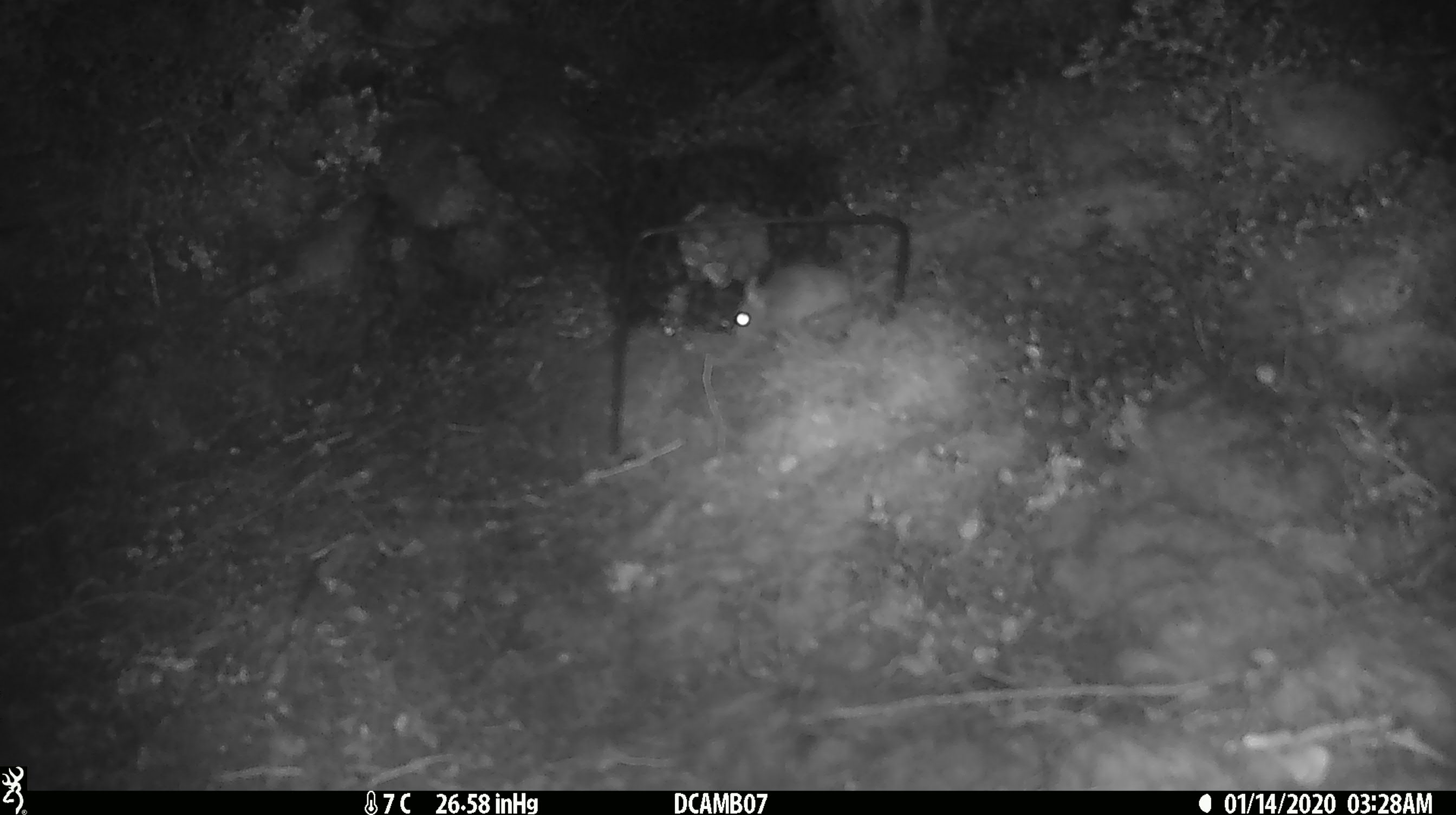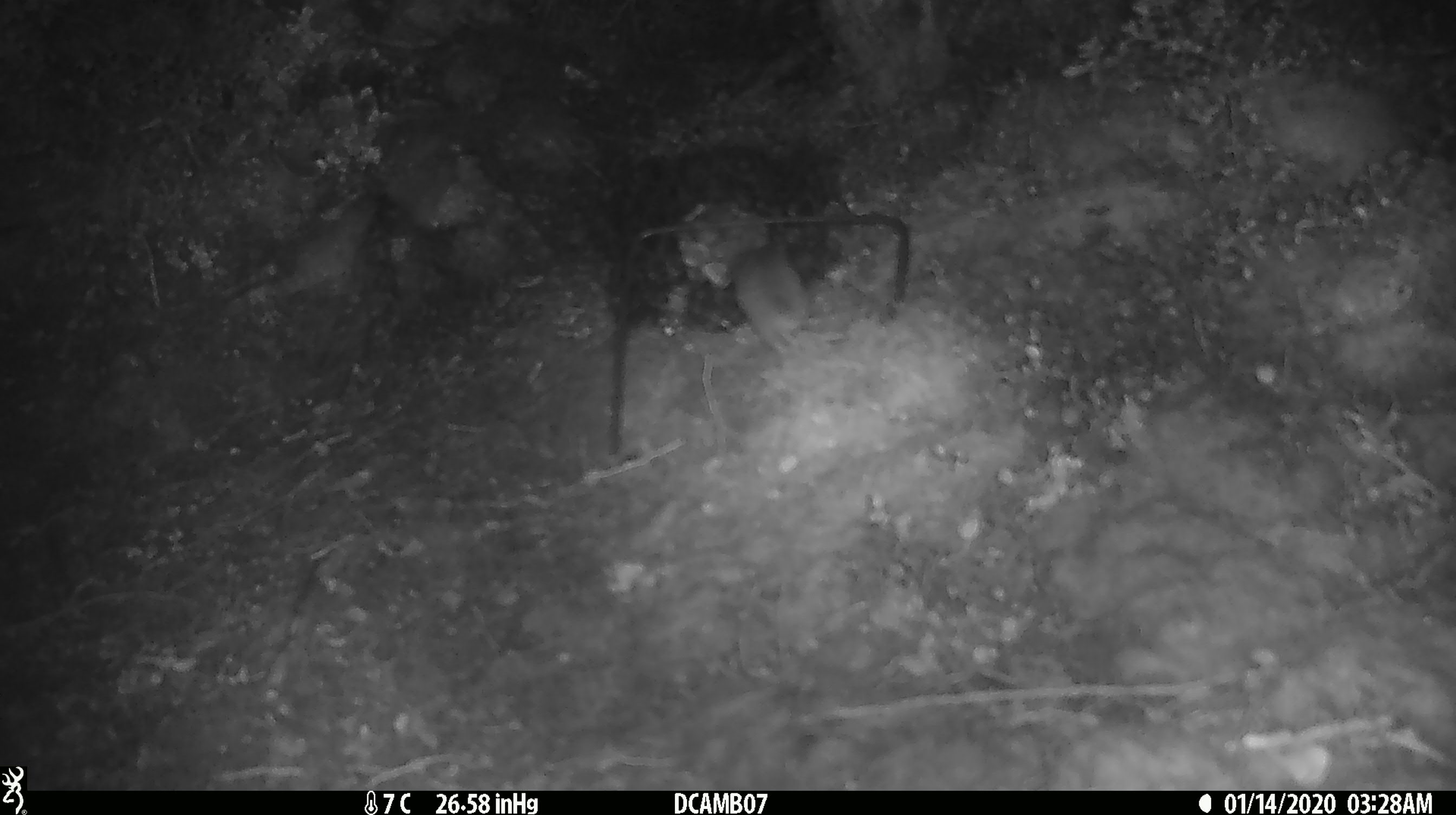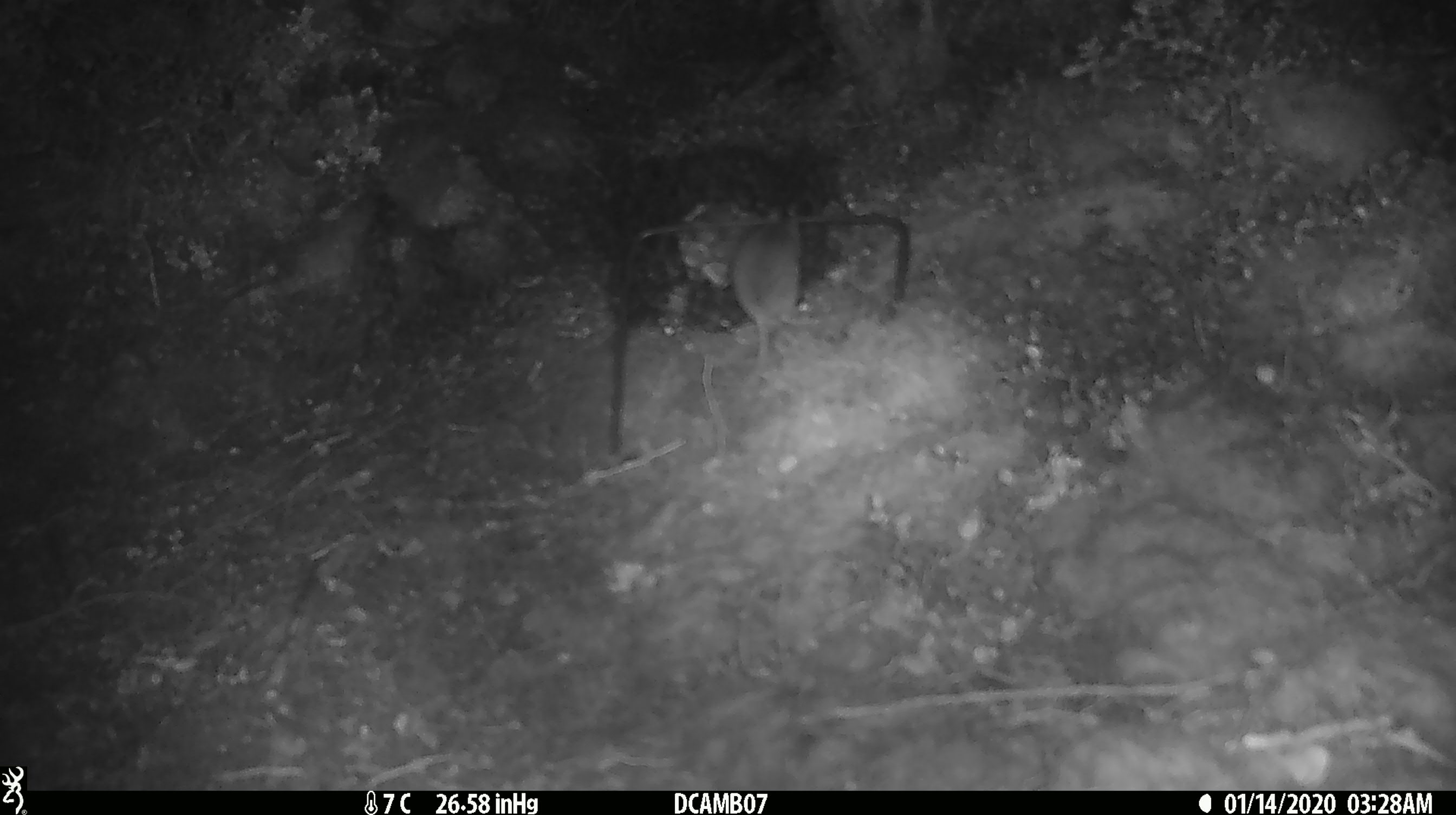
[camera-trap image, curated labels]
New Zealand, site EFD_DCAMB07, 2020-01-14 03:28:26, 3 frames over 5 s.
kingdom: Animalia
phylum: Chordata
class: Mammalia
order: Rodentia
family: Muridae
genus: Mus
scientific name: Mus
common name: mouse